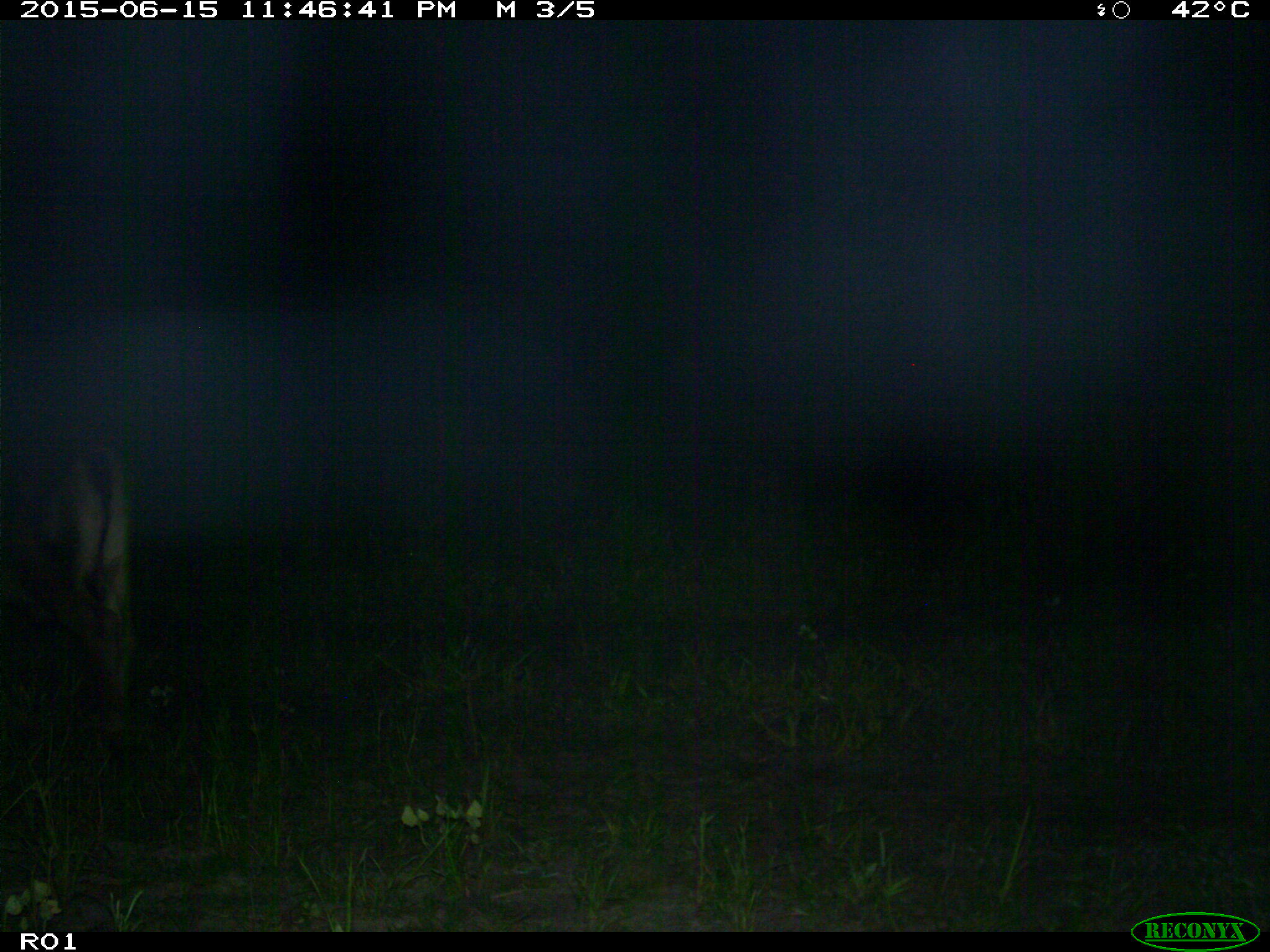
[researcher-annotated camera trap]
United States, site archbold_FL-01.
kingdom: Animalia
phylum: Chordata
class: Mammalia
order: Artiodactyla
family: Bovidae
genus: Bos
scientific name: Bos taurus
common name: domestic cow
Bos taurus (domestic cow).